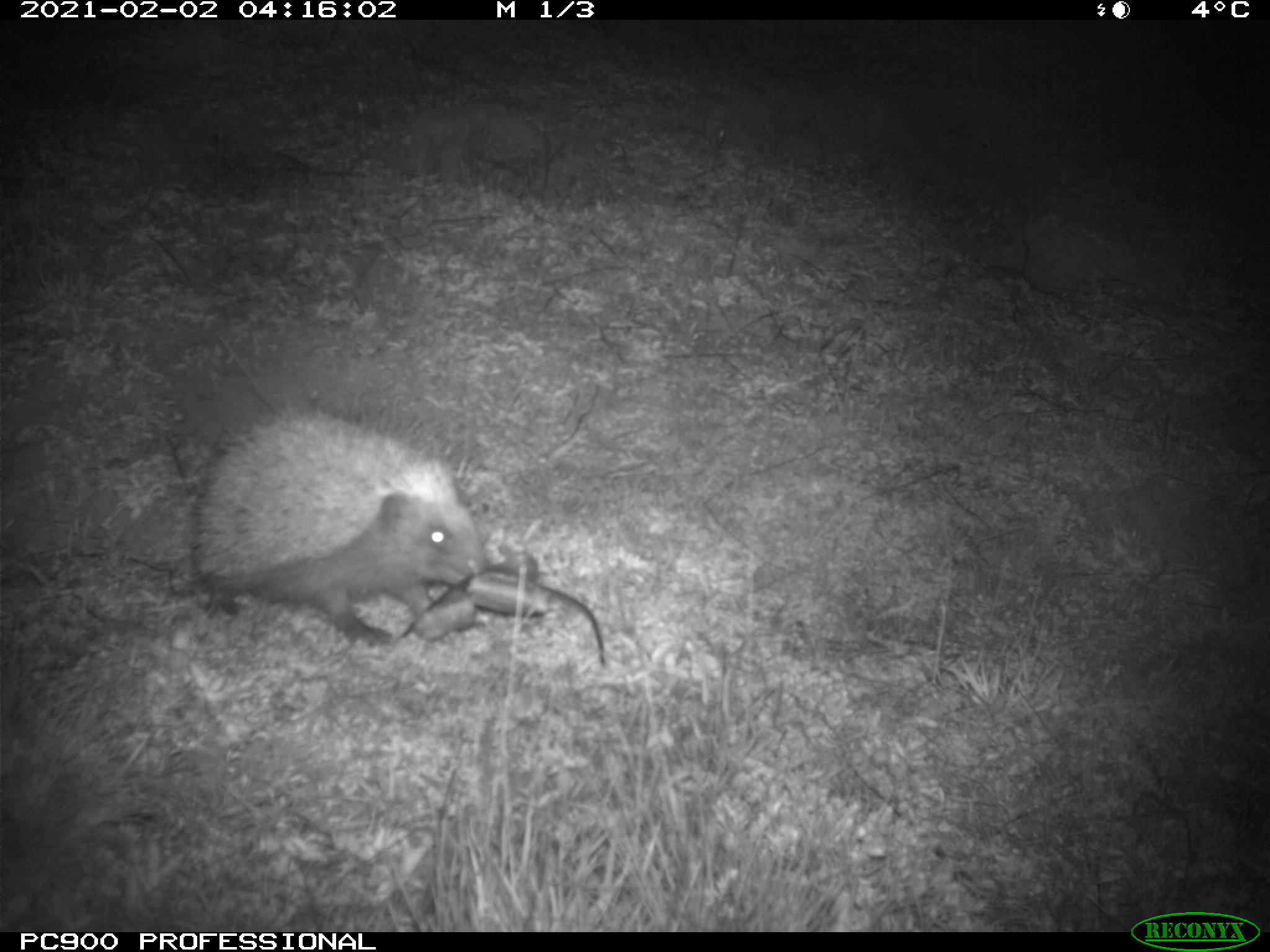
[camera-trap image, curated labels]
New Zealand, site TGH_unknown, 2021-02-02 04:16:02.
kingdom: Animalia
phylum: Chordata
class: Mammalia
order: Eulipotyphla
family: Erinaceidae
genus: Erinaceus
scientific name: Erinaceus europaeus europaeus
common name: european hedgehog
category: hedgehog